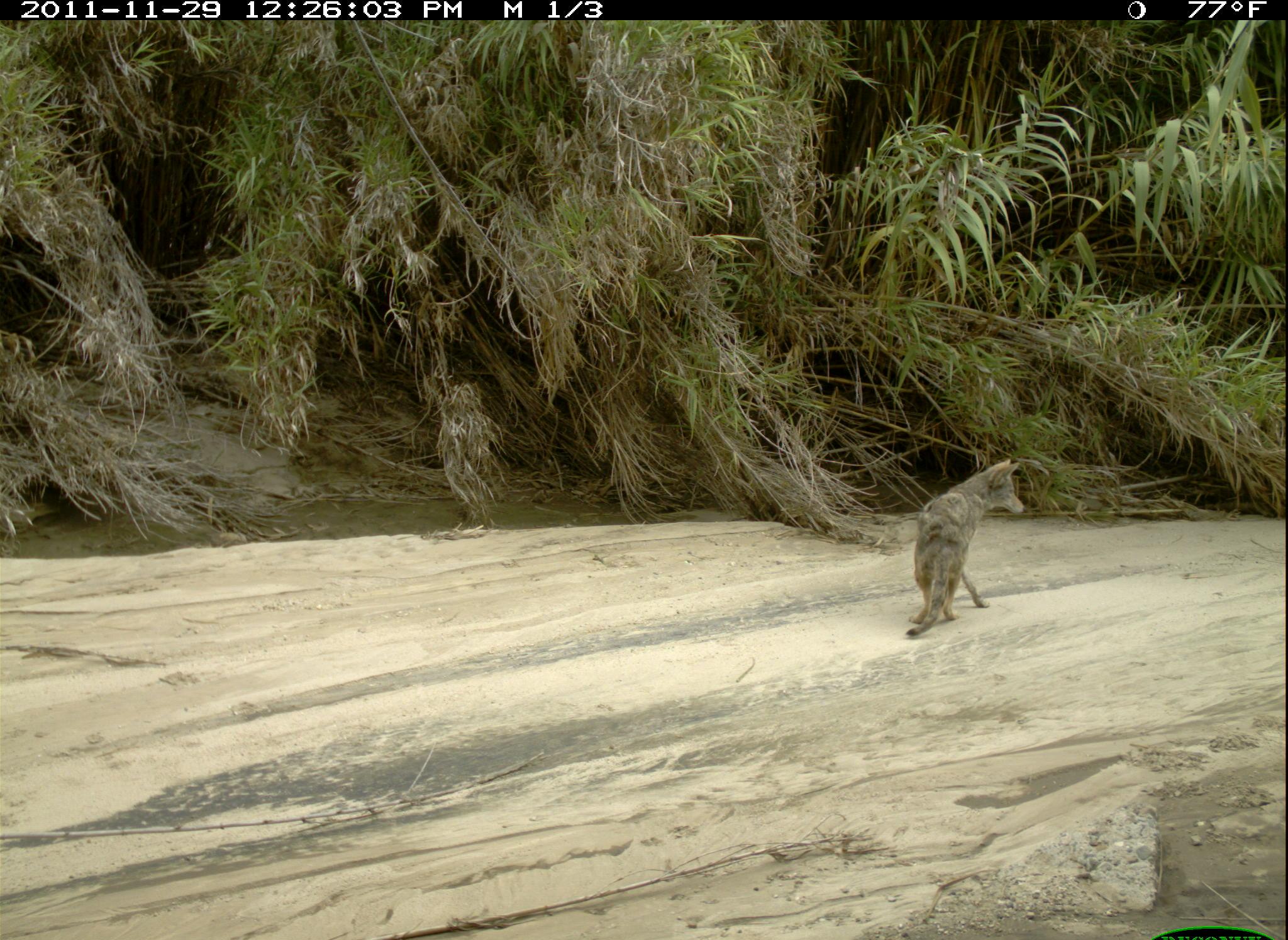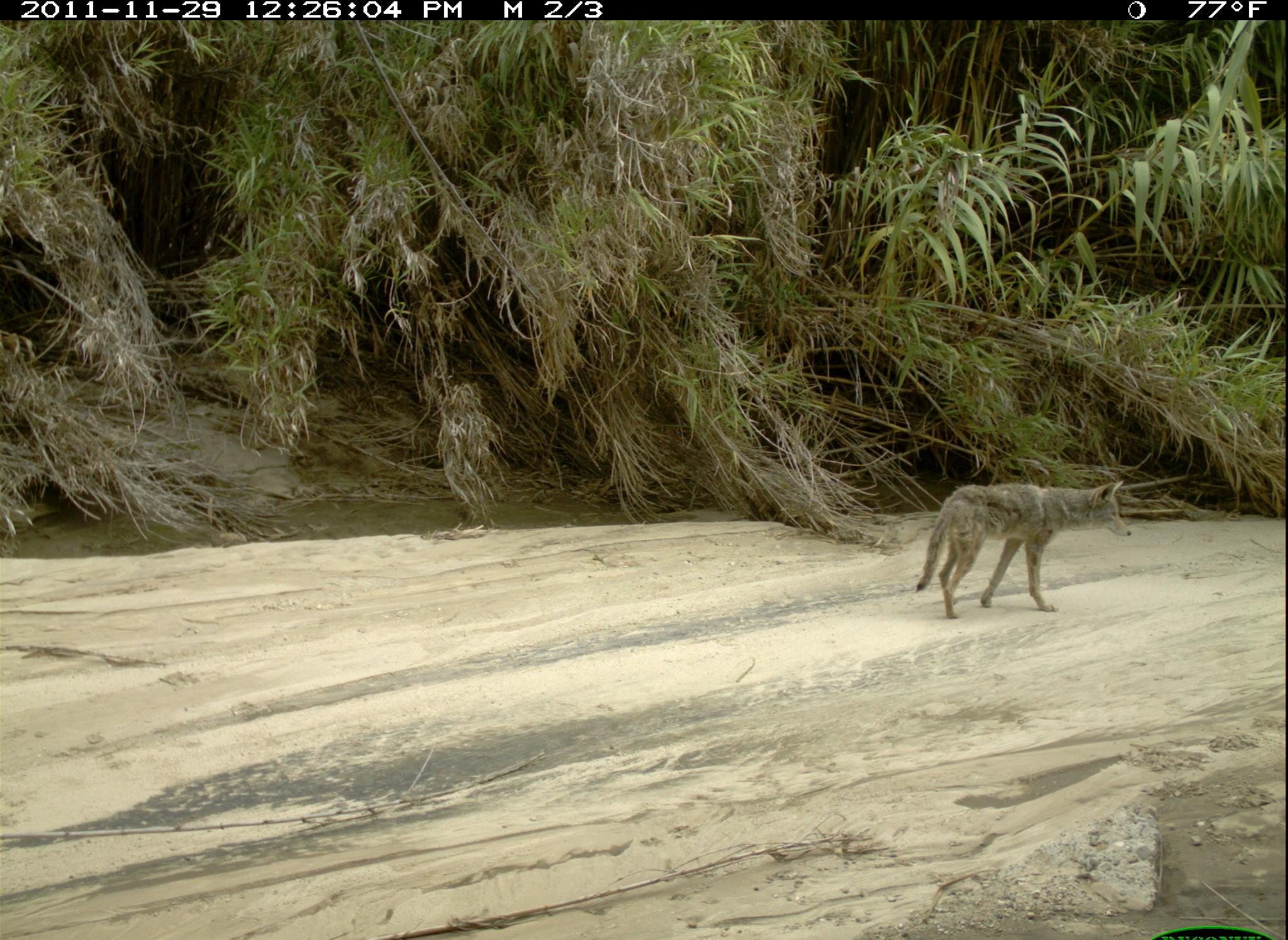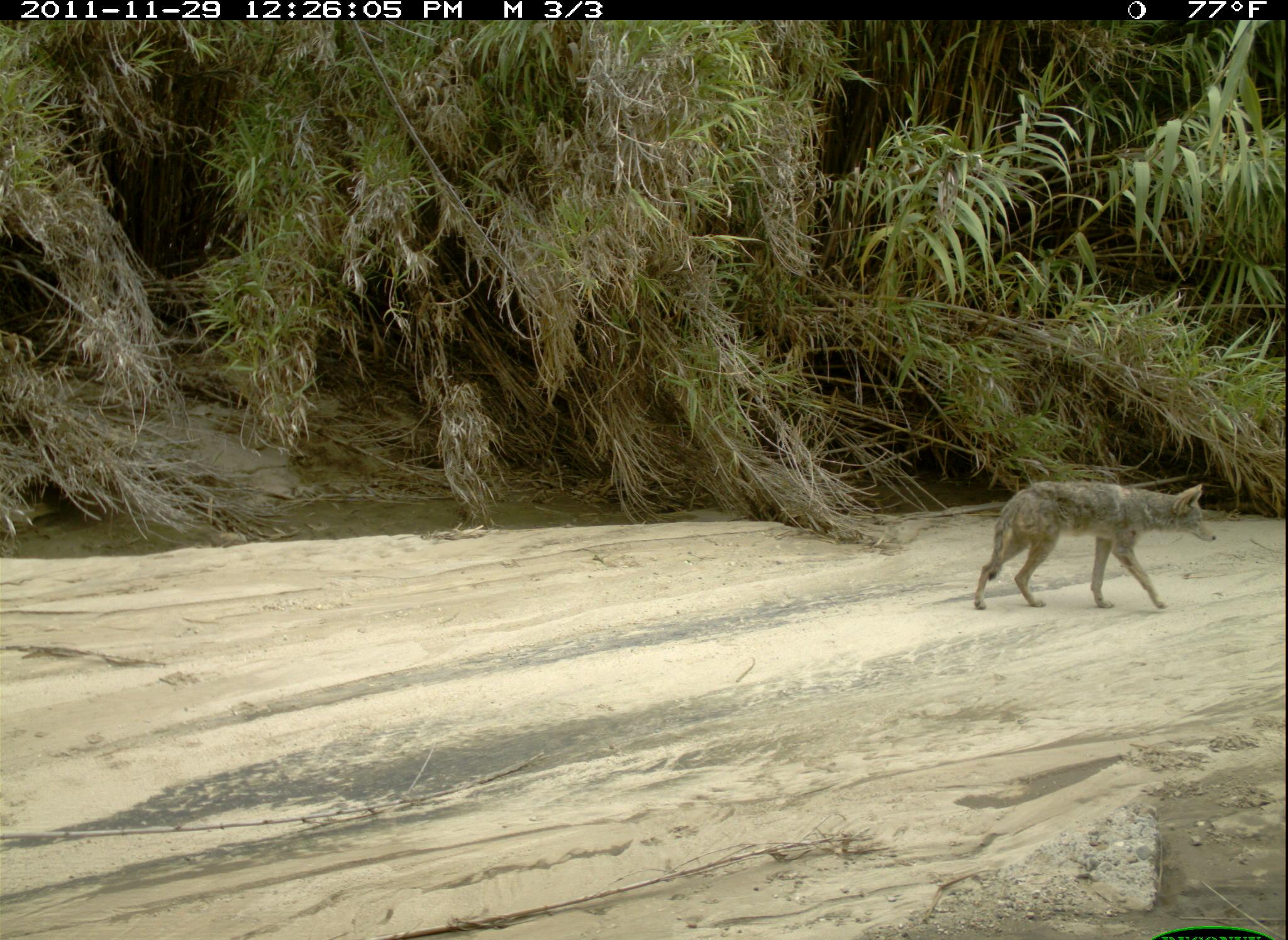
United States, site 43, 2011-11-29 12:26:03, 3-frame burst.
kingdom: Animalia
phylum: Chordata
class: Mammalia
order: Carnivora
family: Canidae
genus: Canis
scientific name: Canis latrans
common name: coyote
Coyote (Canis latrans).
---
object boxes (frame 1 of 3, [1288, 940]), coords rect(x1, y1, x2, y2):
coyote: rect(898, 430, 1032, 662)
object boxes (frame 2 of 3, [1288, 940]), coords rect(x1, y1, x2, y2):
coyote: rect(910, 462, 1154, 622)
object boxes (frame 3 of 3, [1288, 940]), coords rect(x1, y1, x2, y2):
coyote: rect(968, 462, 1232, 628)